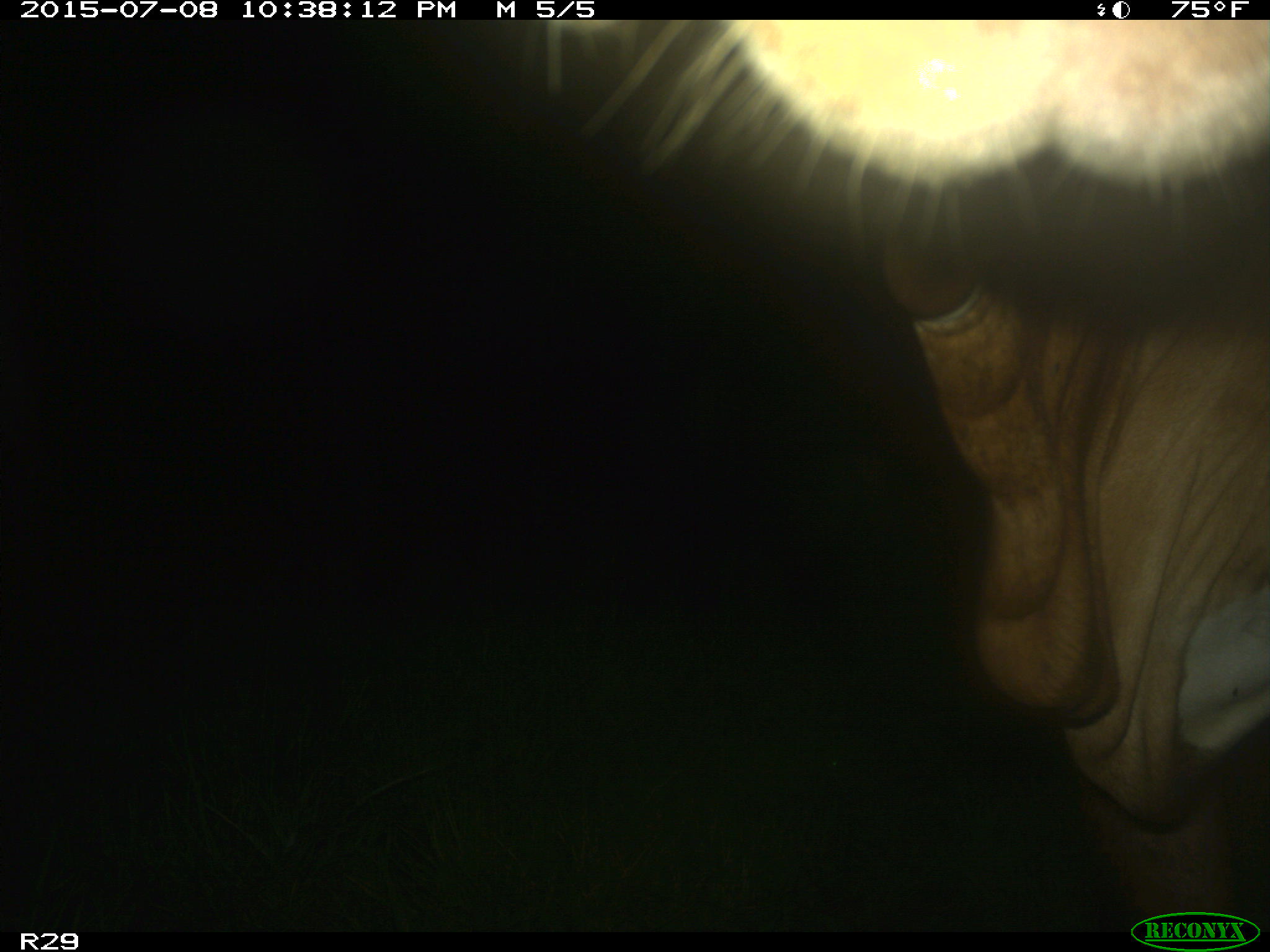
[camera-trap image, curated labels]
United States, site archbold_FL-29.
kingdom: Animalia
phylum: Chordata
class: Mammalia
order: Artiodactyla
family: Bovidae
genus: Bos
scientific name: Bos taurus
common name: domestic cow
Bos taurus (domestic cow).